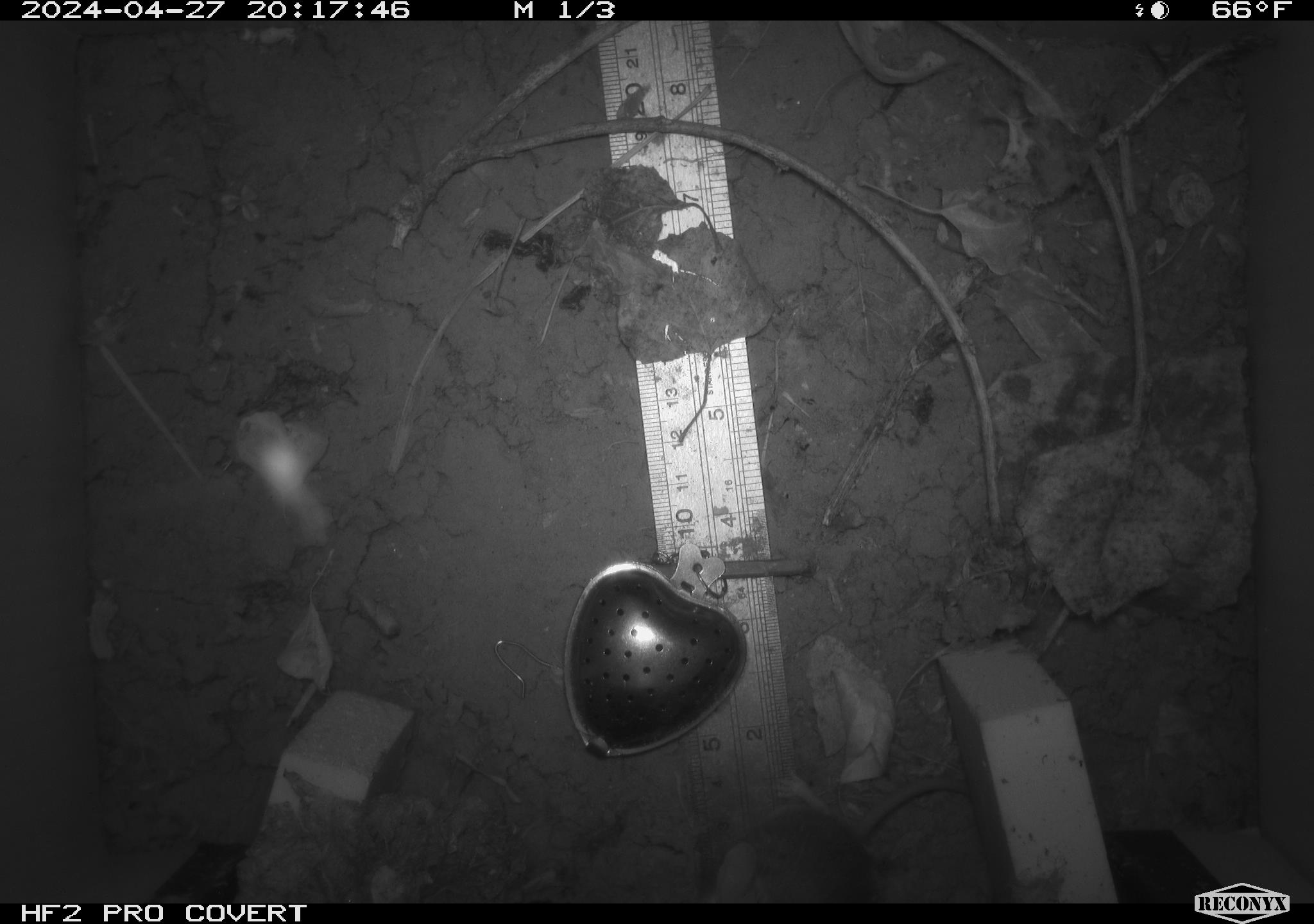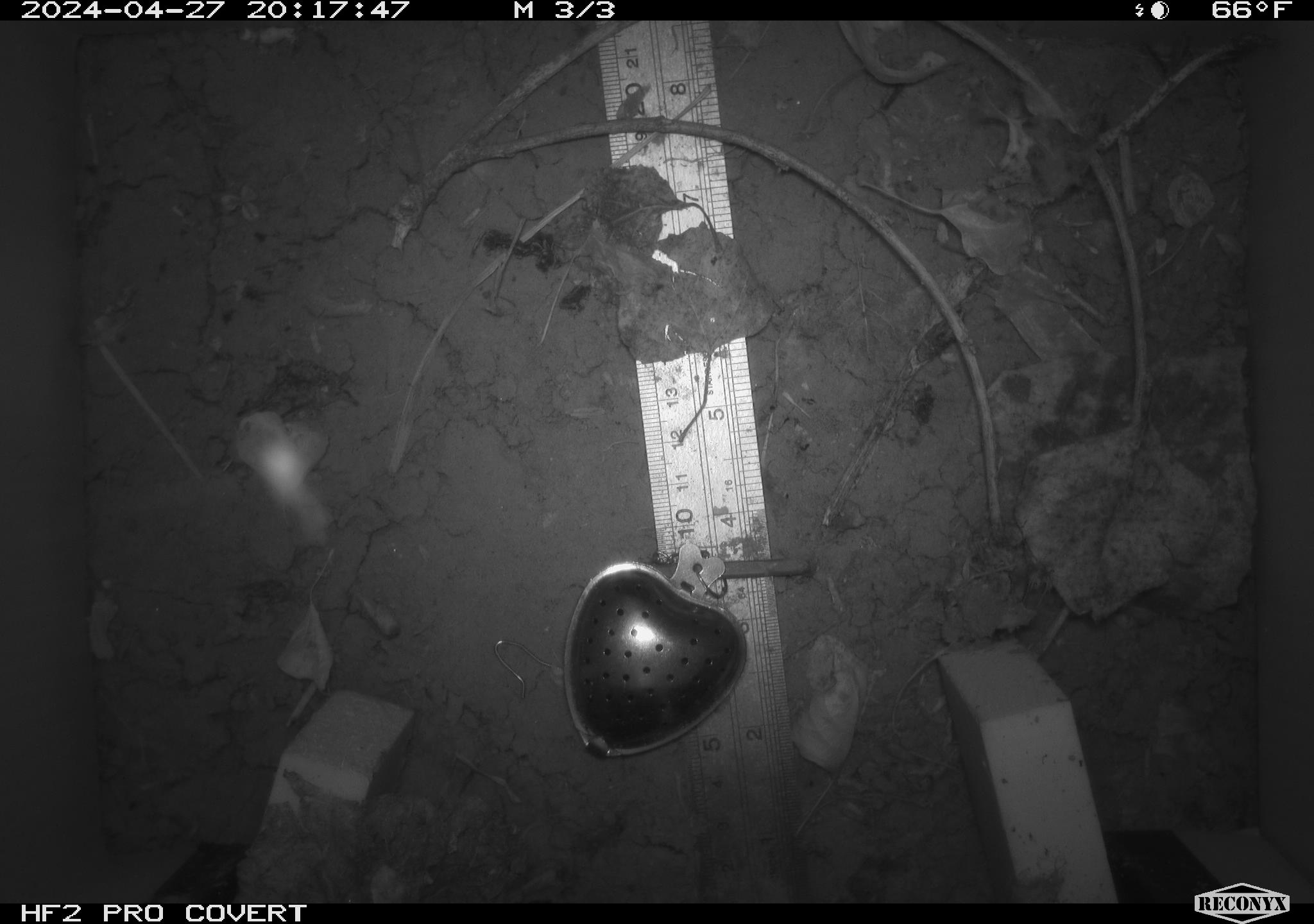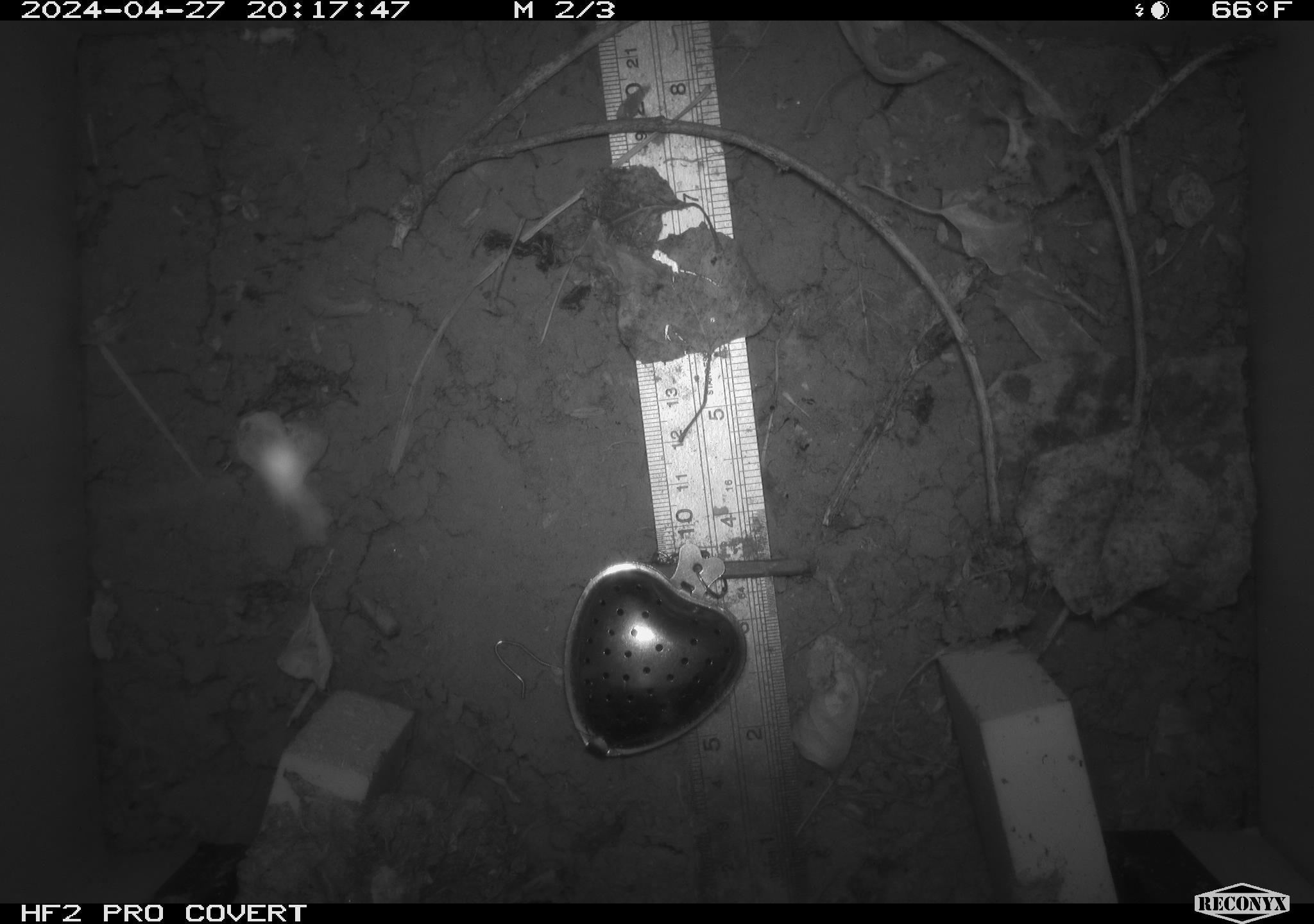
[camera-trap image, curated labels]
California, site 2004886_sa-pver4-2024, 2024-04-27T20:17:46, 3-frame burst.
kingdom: Animalia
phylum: Chordata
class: Mammalia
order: Rodentia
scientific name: Rodentia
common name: mouse species